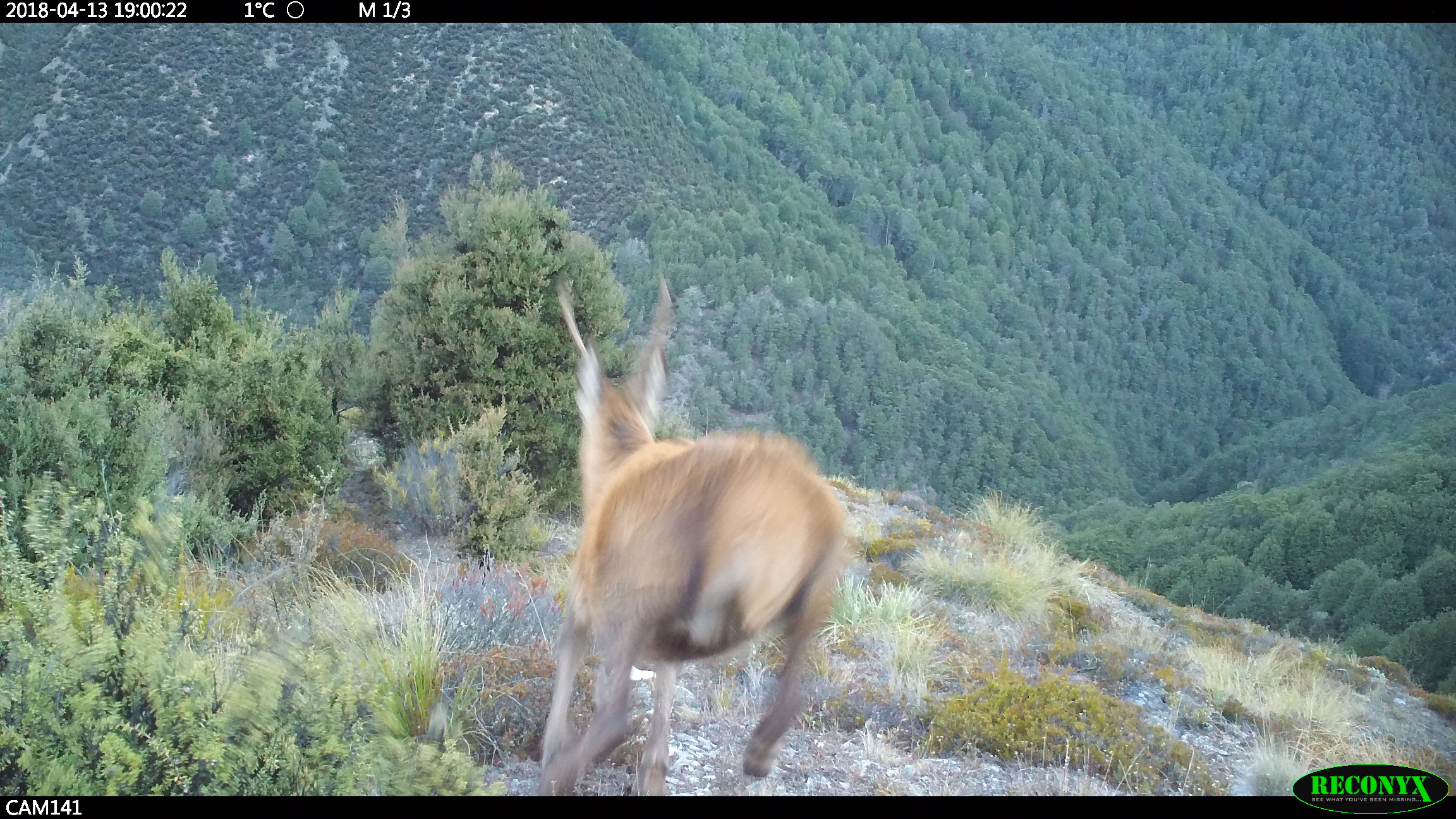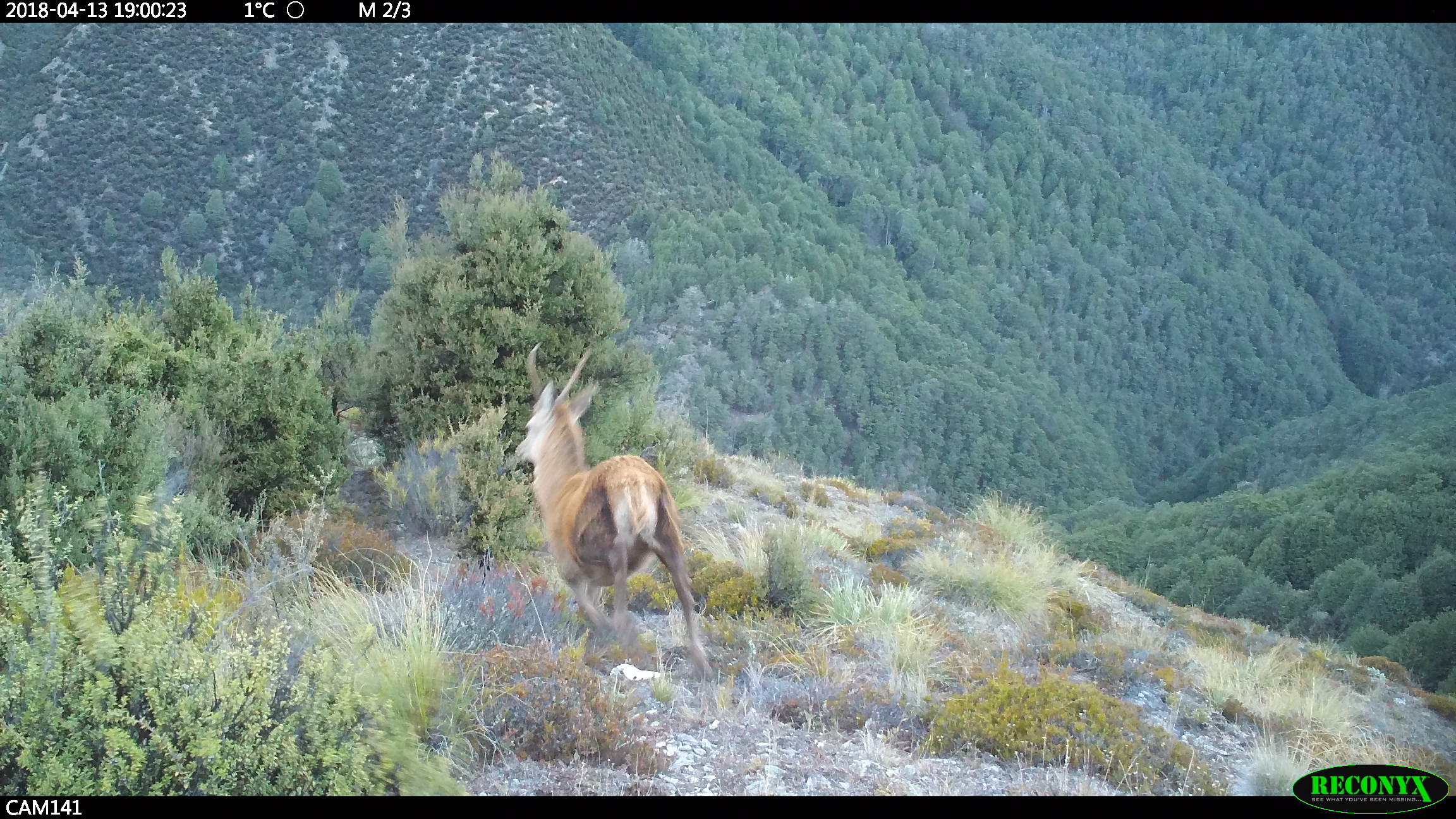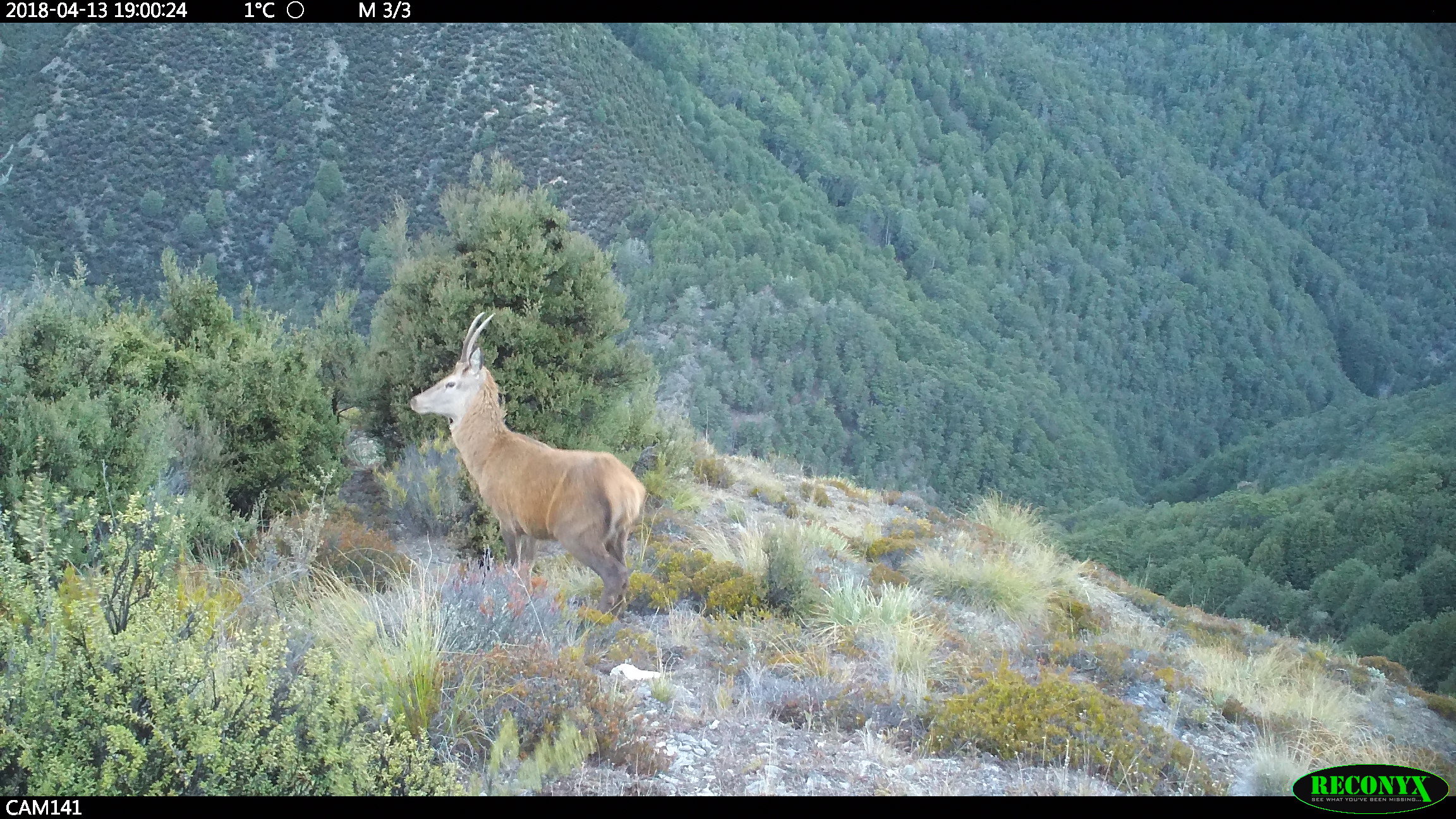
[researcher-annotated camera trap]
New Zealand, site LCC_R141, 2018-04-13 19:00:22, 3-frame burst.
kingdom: Animalia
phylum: Chordata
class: Mammalia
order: Artiodactyla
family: Cervidae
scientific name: Cervidae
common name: deer